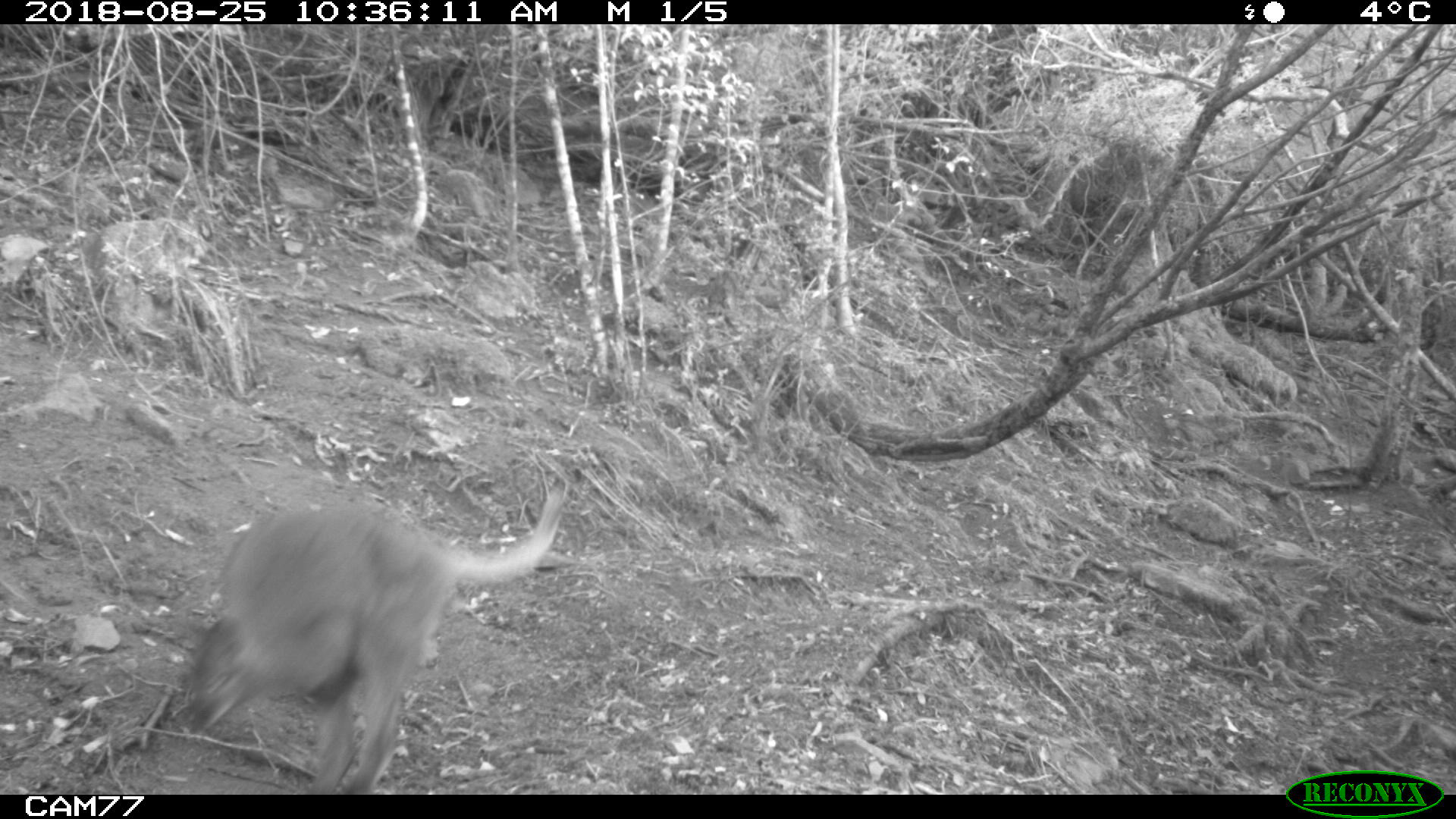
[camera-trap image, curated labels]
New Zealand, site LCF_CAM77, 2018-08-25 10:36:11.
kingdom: Animalia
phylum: Chordata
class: Mammalia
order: Diprotodontia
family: Macropodidae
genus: Notamacropus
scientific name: Notamacropus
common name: wallaby